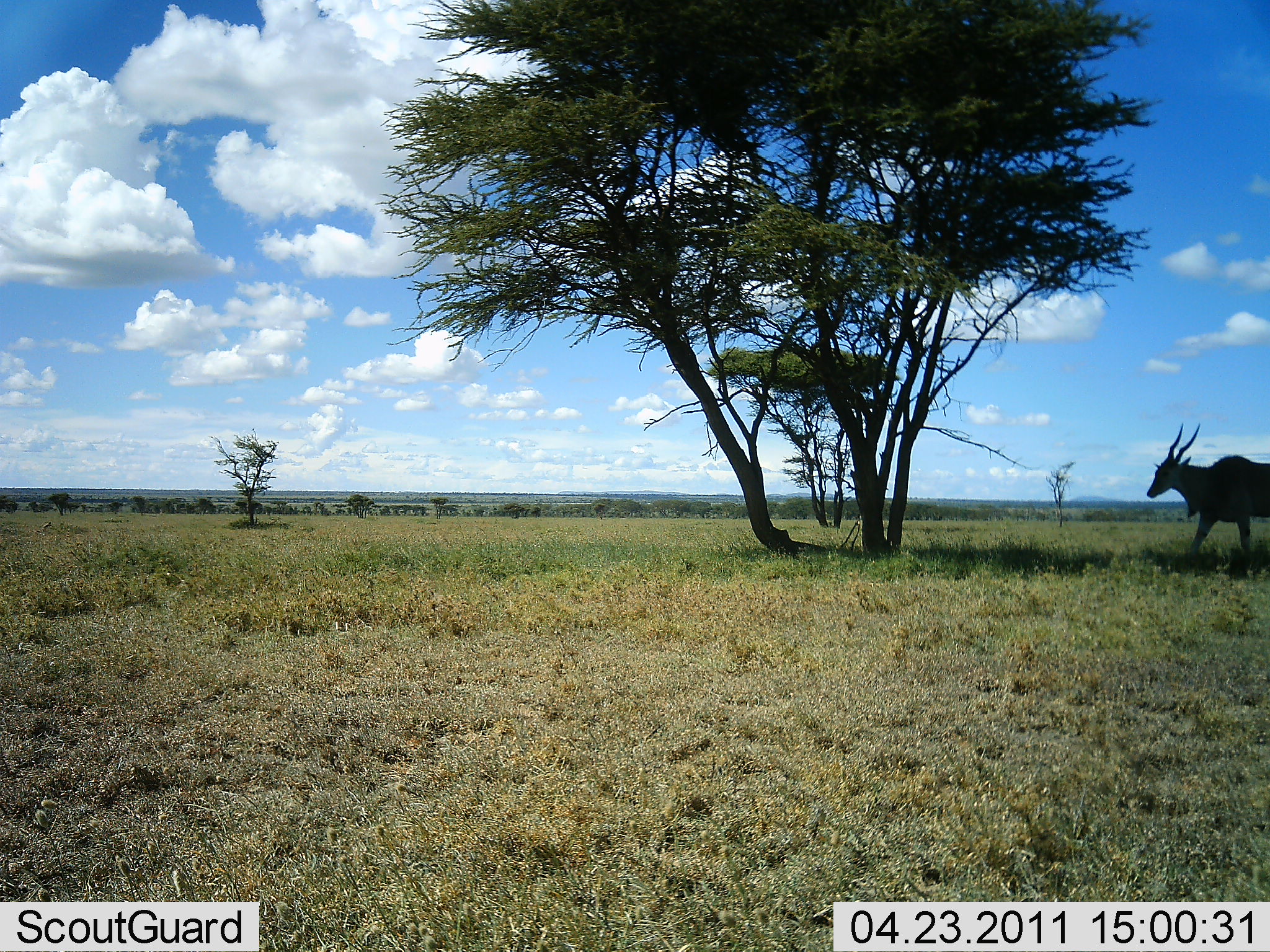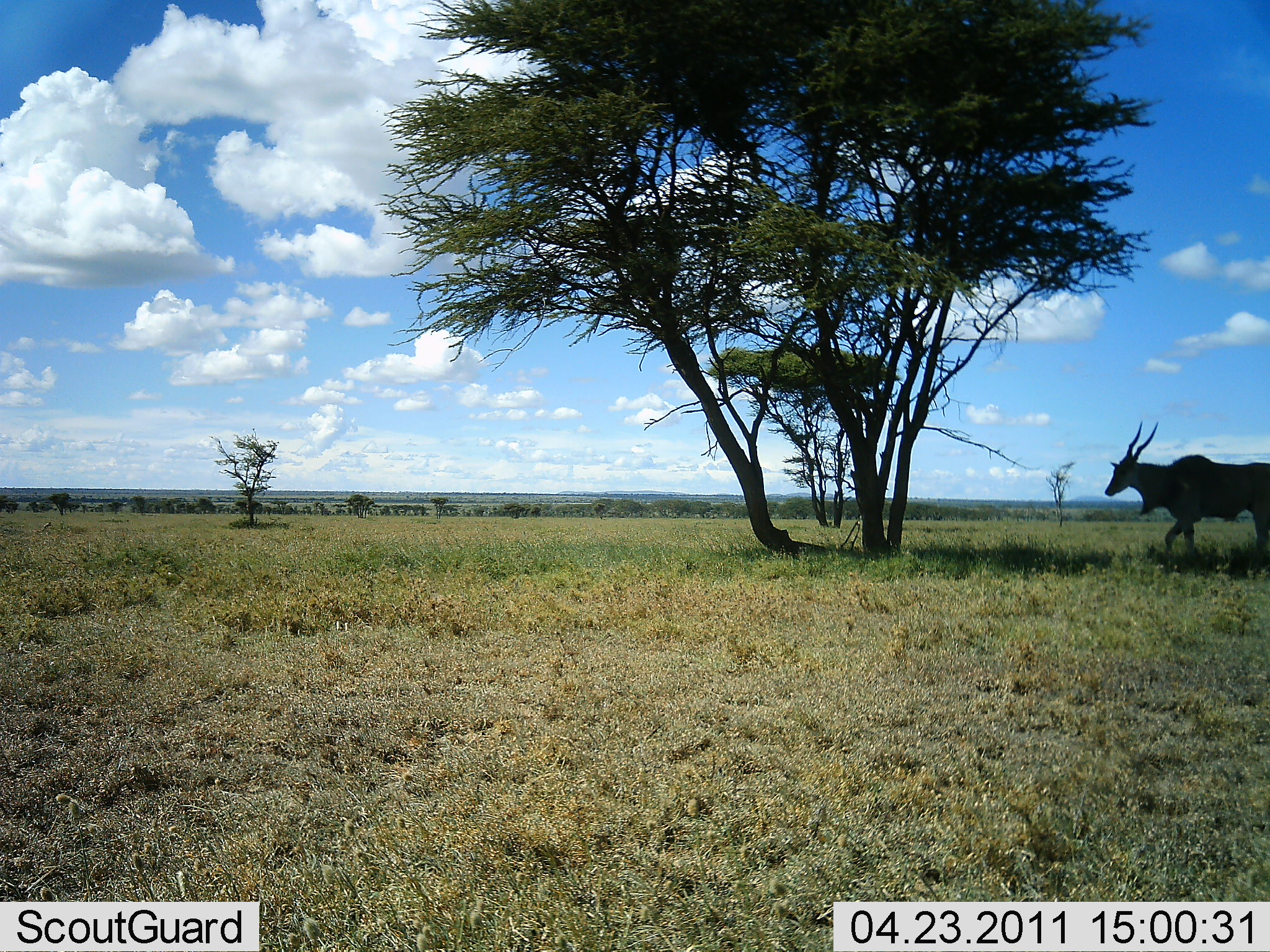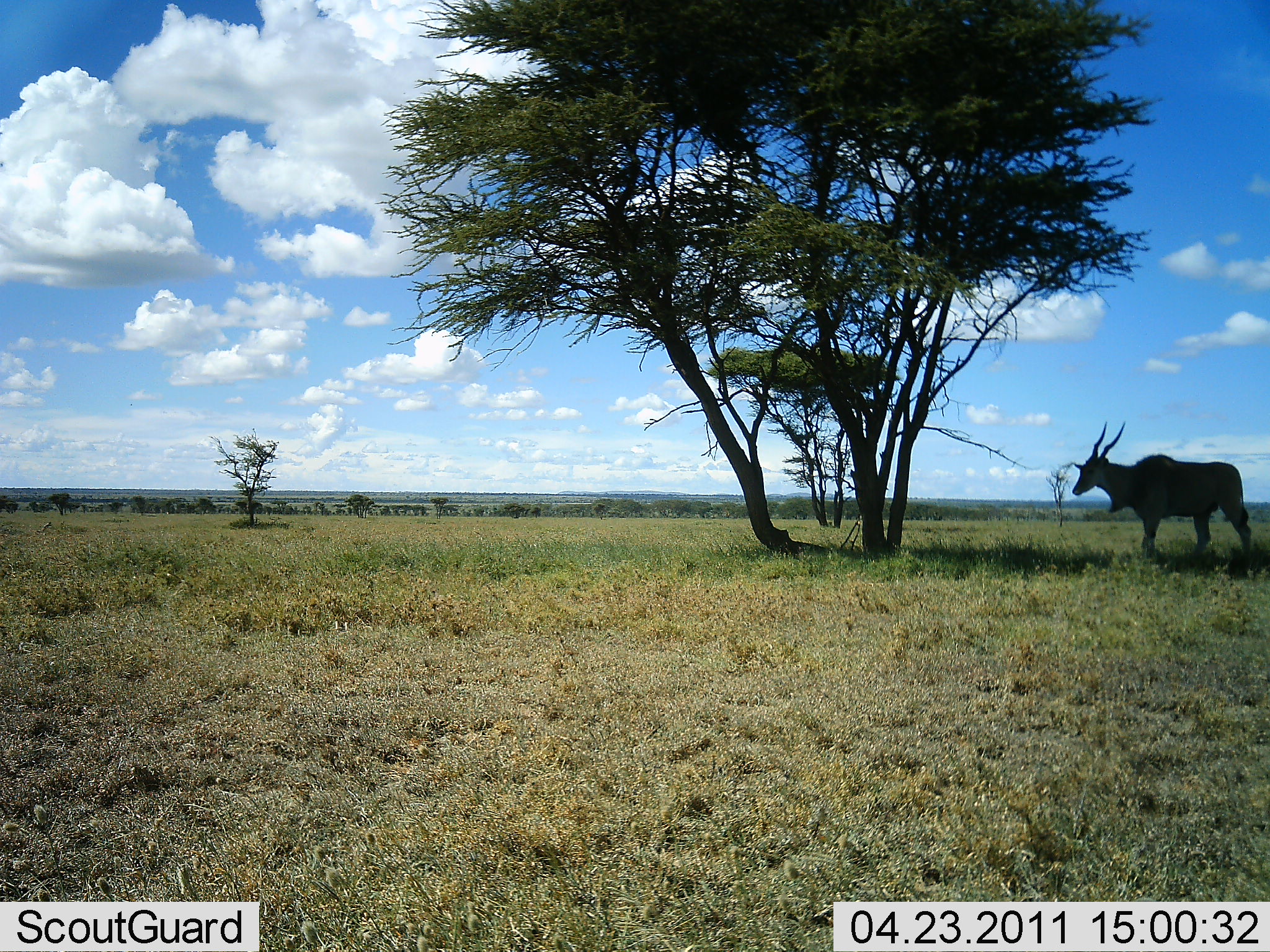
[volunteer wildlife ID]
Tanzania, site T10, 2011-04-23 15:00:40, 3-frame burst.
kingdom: Animalia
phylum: Chordata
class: Mammalia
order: Artiodactyla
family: Bovidae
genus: Tragelaphus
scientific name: Tragelaphus oryx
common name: eland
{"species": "eland (Tragelaphus oryx)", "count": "1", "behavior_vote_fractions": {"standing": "8%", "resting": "0%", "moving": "92%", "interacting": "0%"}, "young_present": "0%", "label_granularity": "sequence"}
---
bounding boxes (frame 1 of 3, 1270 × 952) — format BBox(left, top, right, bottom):
animal: BBox(1146, 422, 1270, 564)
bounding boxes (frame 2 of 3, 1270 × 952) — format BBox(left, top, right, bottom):
animal: BBox(1103, 420, 1270, 564)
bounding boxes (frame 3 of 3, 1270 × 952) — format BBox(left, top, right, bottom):
animal: BBox(1071, 422, 1259, 561)